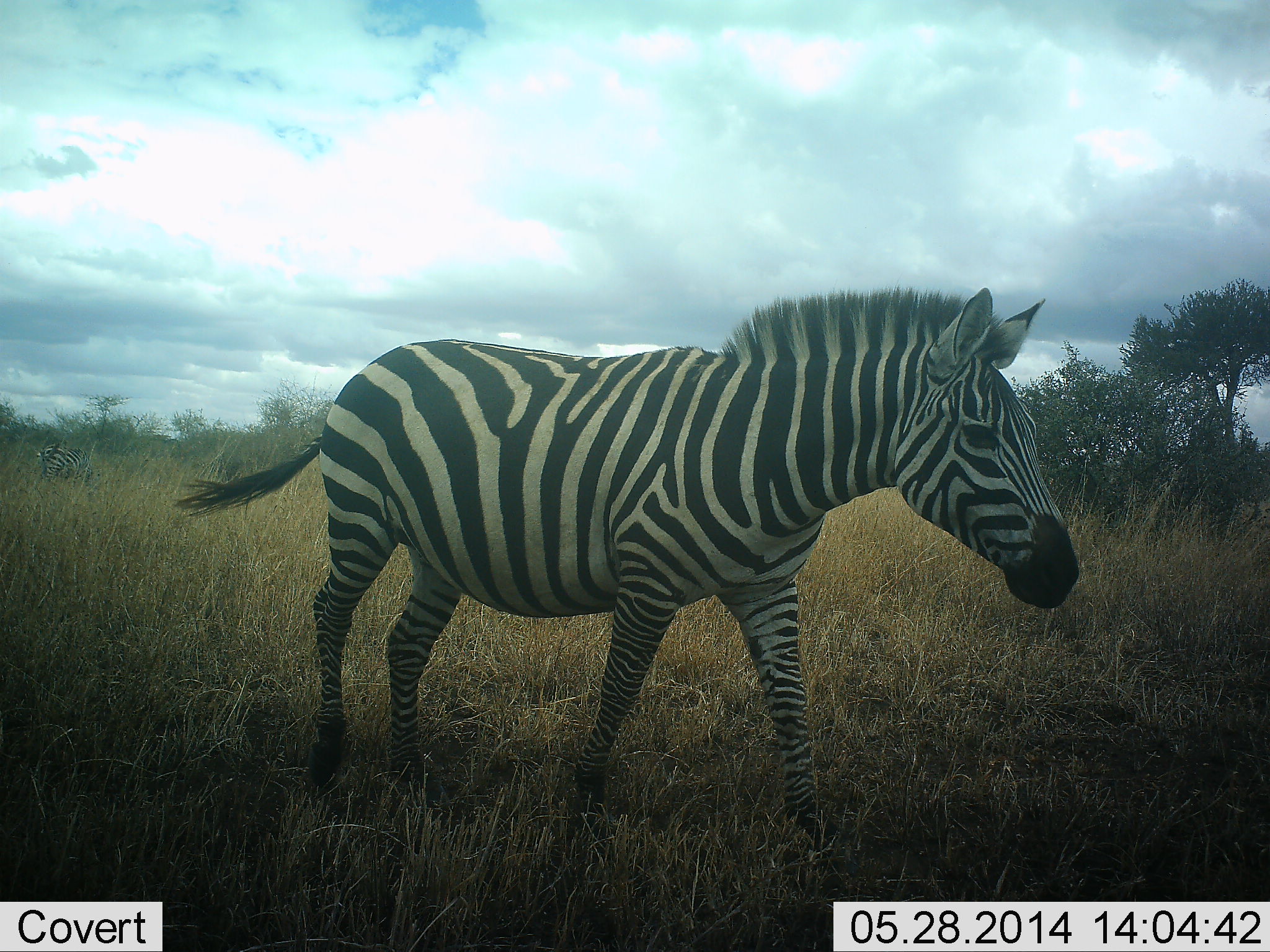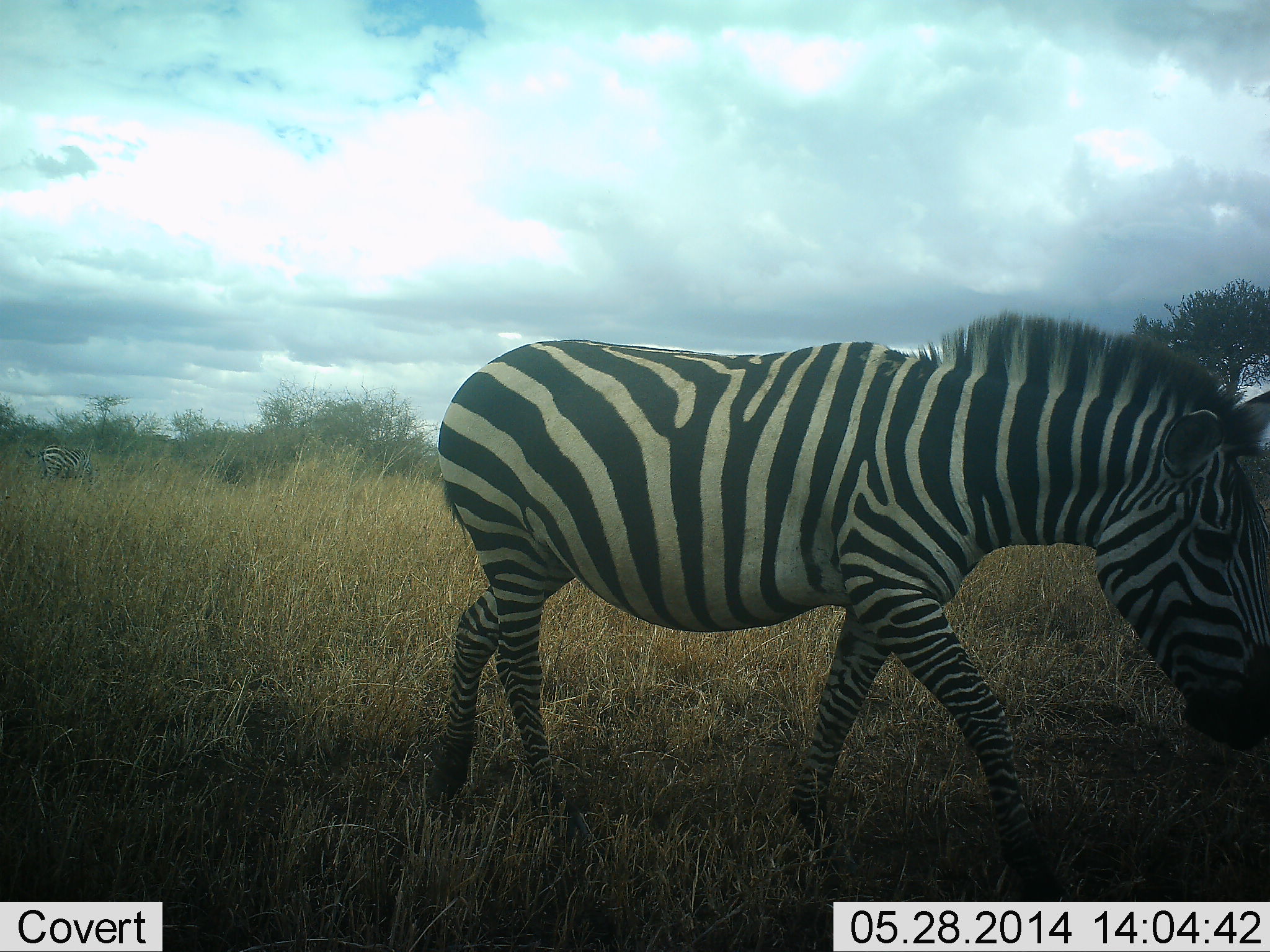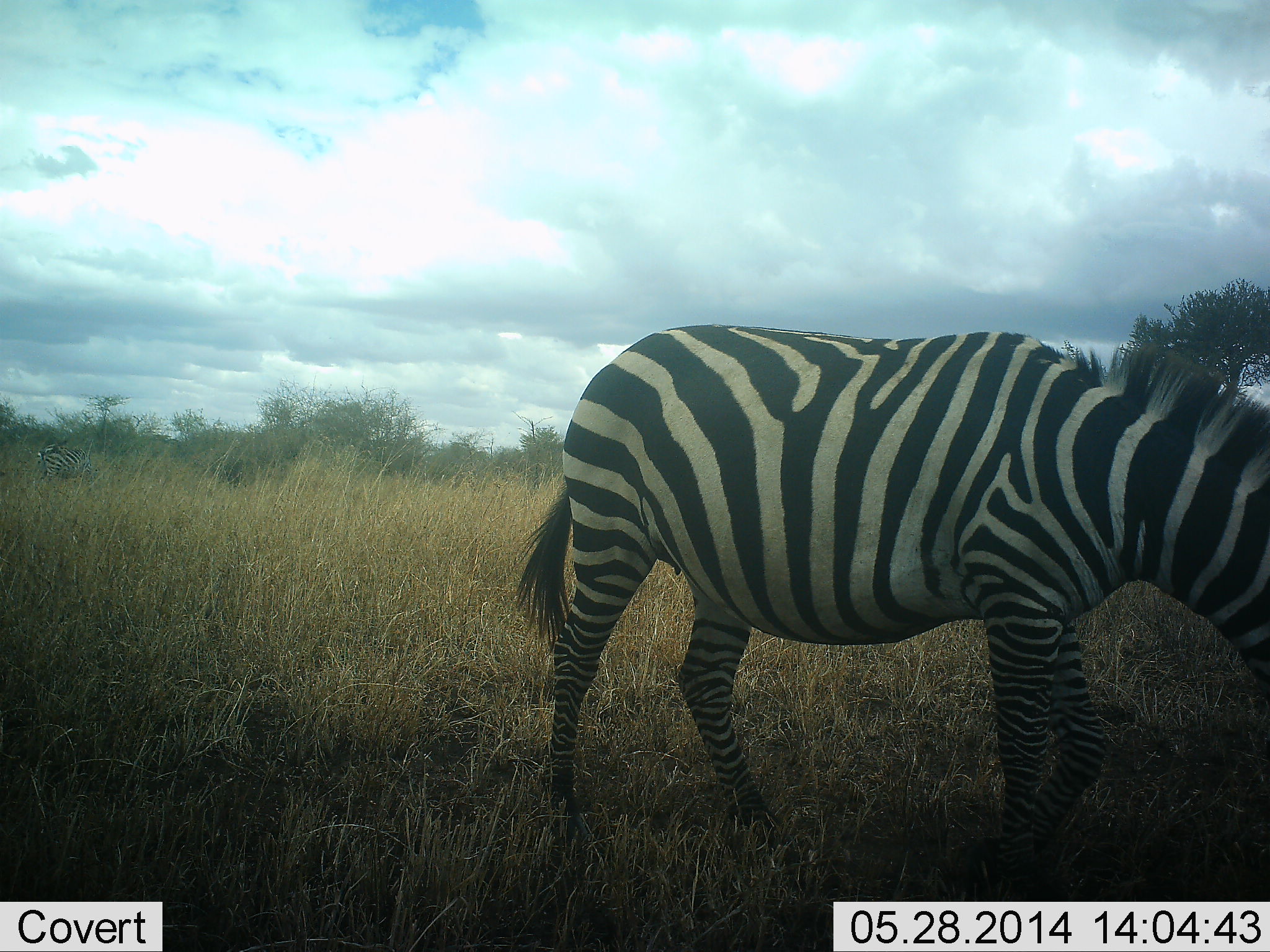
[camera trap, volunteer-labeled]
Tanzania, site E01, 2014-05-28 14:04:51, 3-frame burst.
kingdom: Animalia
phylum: Chordata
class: Mammalia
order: Perissodactyla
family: Equidae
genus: Equus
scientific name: Equus quagga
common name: plains zebra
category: zebra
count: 2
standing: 40%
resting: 0%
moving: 90%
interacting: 0%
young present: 0%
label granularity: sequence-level